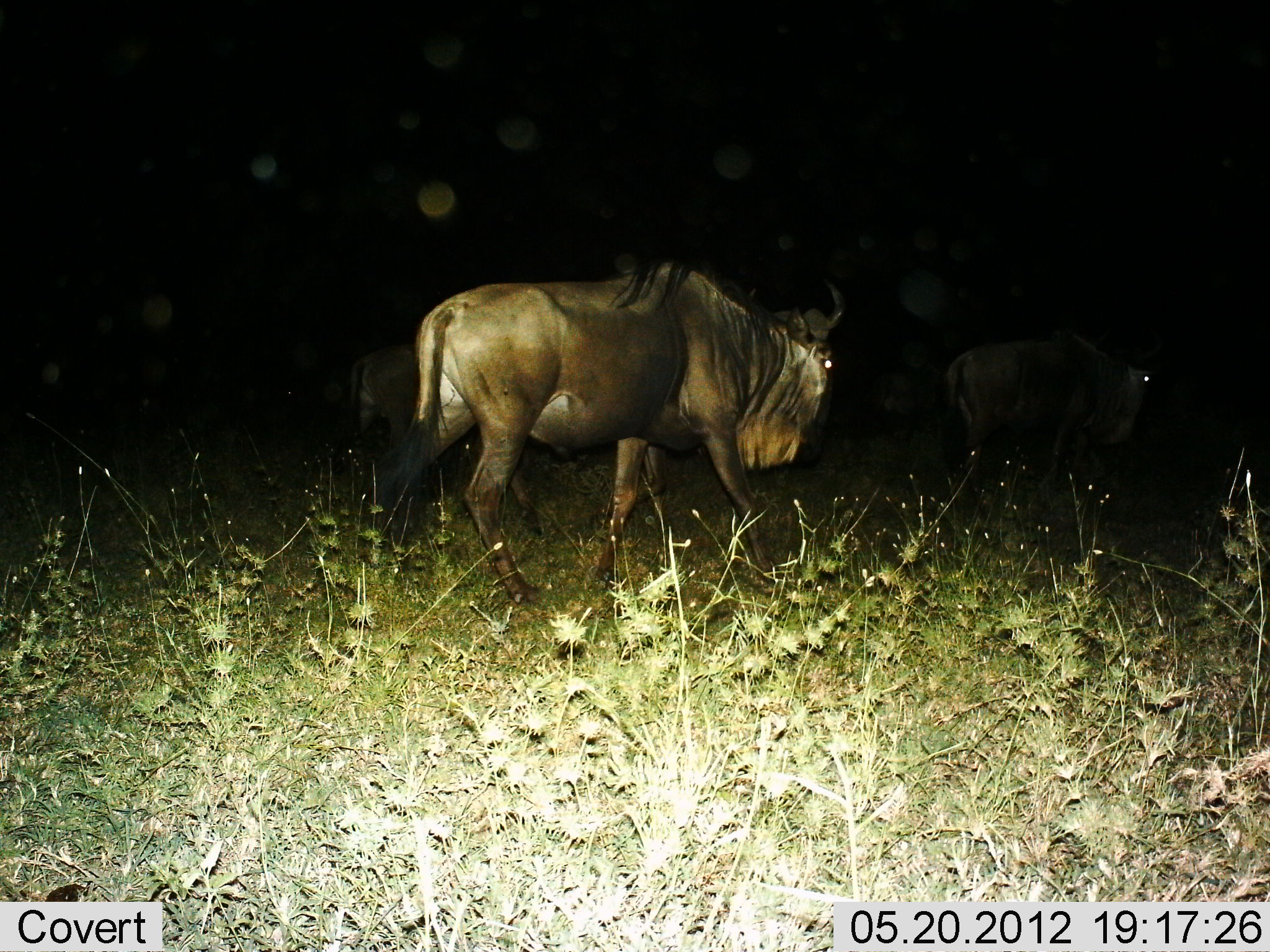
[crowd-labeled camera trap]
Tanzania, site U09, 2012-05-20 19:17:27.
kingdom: Animalia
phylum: Chordata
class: Mammalia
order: Artiodactyla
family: Bovidae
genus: Connochaetes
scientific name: Connochaetes taurinus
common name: blue wildebeest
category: wildebeest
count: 3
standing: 0%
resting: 0%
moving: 100%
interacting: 0%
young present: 0%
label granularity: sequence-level